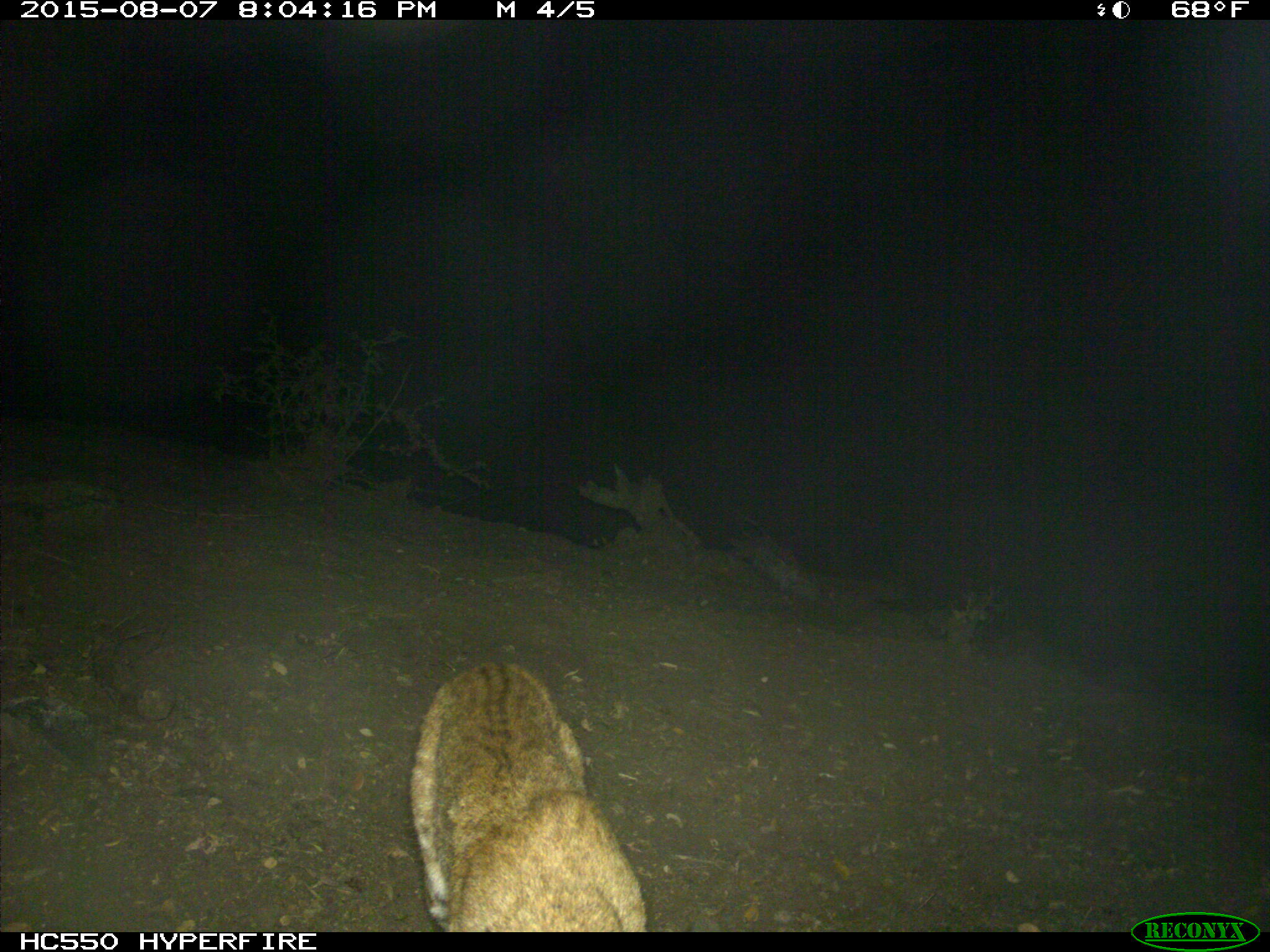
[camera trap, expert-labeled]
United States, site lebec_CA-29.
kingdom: Animalia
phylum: Chordata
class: Mammalia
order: Carnivora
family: Felidae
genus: Lynx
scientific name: Lynx rufus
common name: bobcat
Lynx rufus (bobcat).